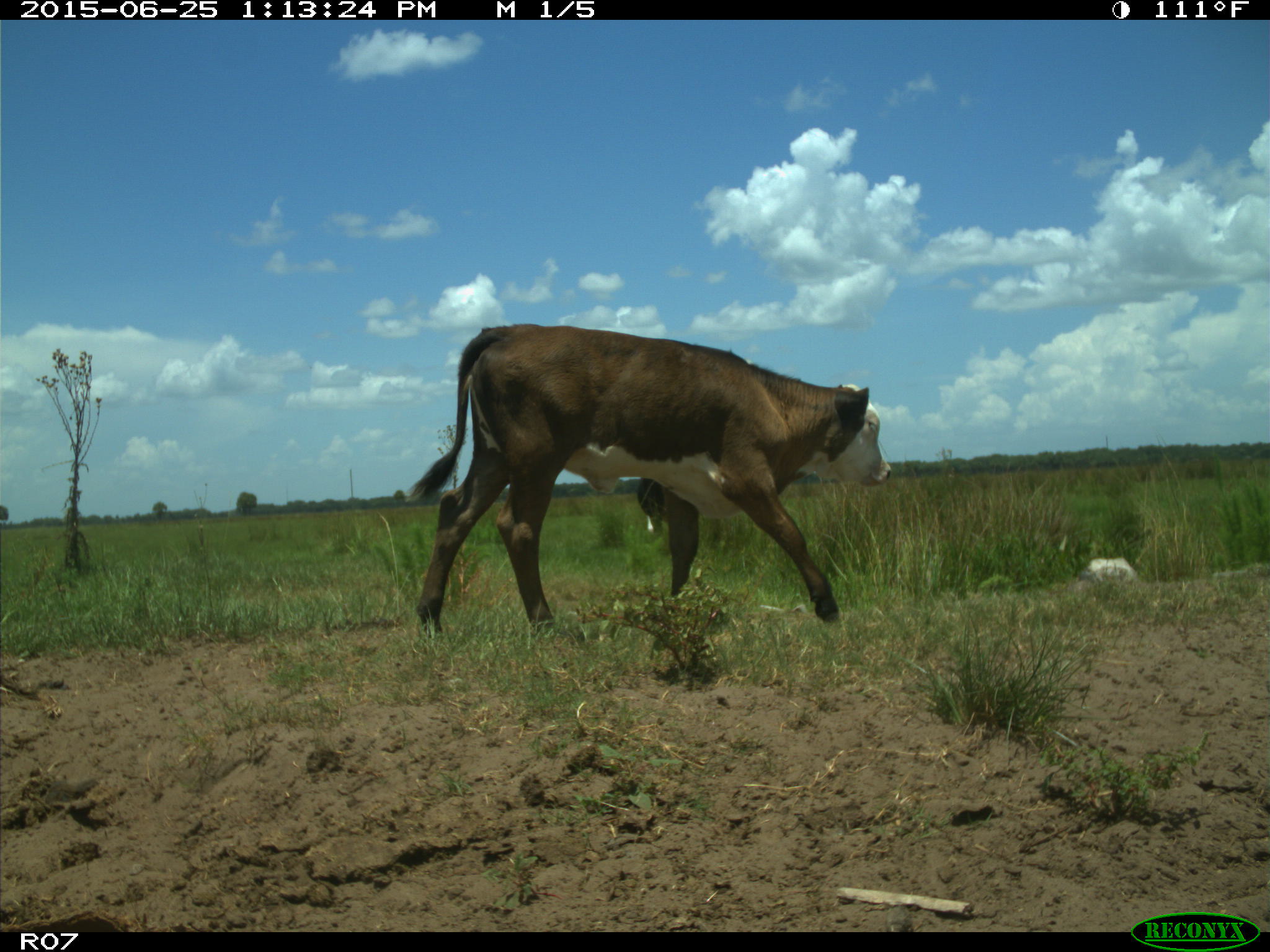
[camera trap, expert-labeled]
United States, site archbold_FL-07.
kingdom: Animalia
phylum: Chordata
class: Mammalia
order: Artiodactyla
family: Bovidae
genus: Bos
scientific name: Bos taurus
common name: domestic cow